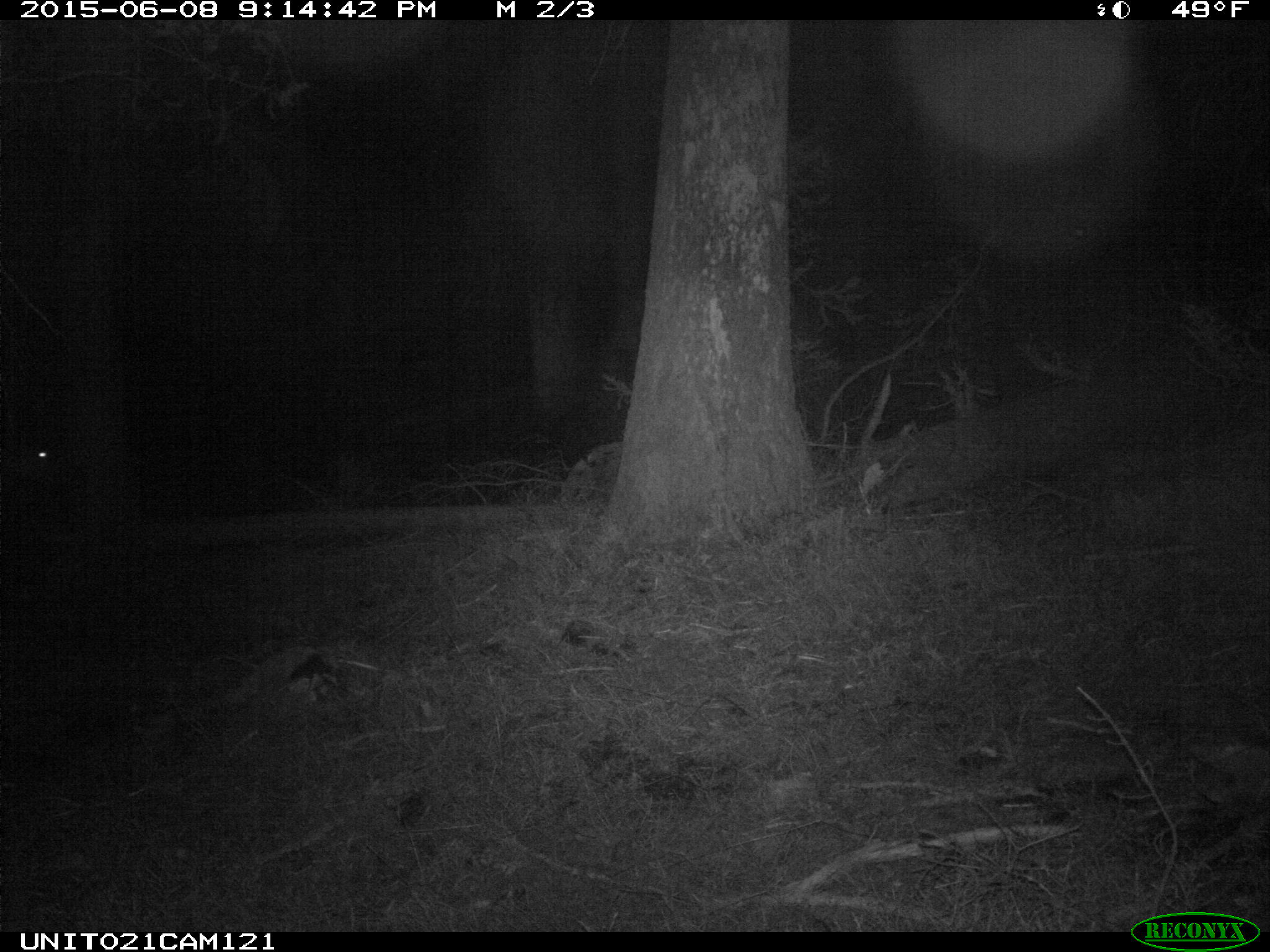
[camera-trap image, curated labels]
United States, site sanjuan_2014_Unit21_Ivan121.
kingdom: Animalia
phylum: Chordata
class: Mammalia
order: Artiodactyla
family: Cervidae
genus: Cervus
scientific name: Cervus elaphus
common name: red deer